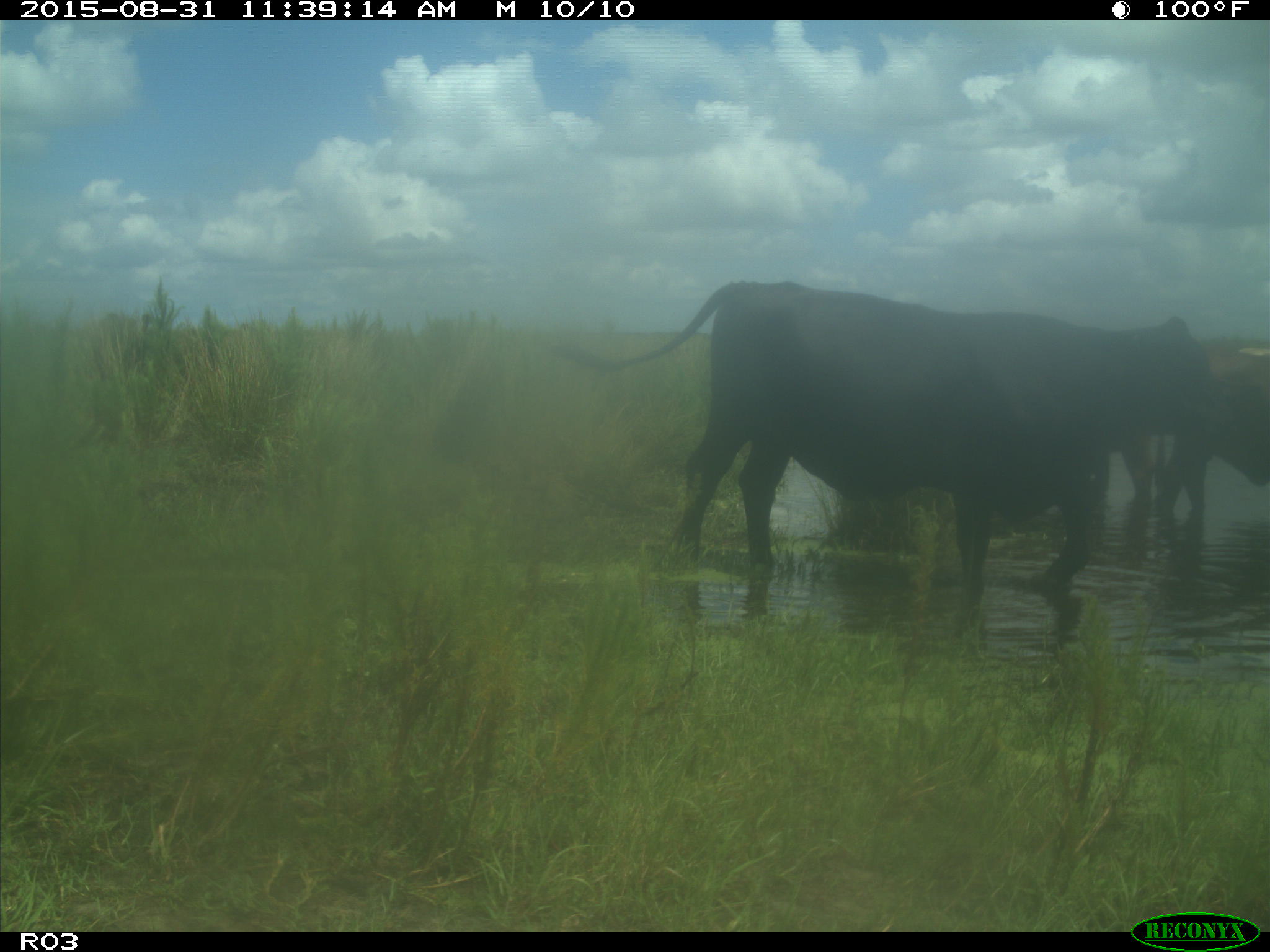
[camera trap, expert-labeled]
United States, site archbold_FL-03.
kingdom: Animalia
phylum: Chordata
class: Mammalia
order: Artiodactyla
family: Bovidae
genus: Bos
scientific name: Bos taurus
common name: domestic cow